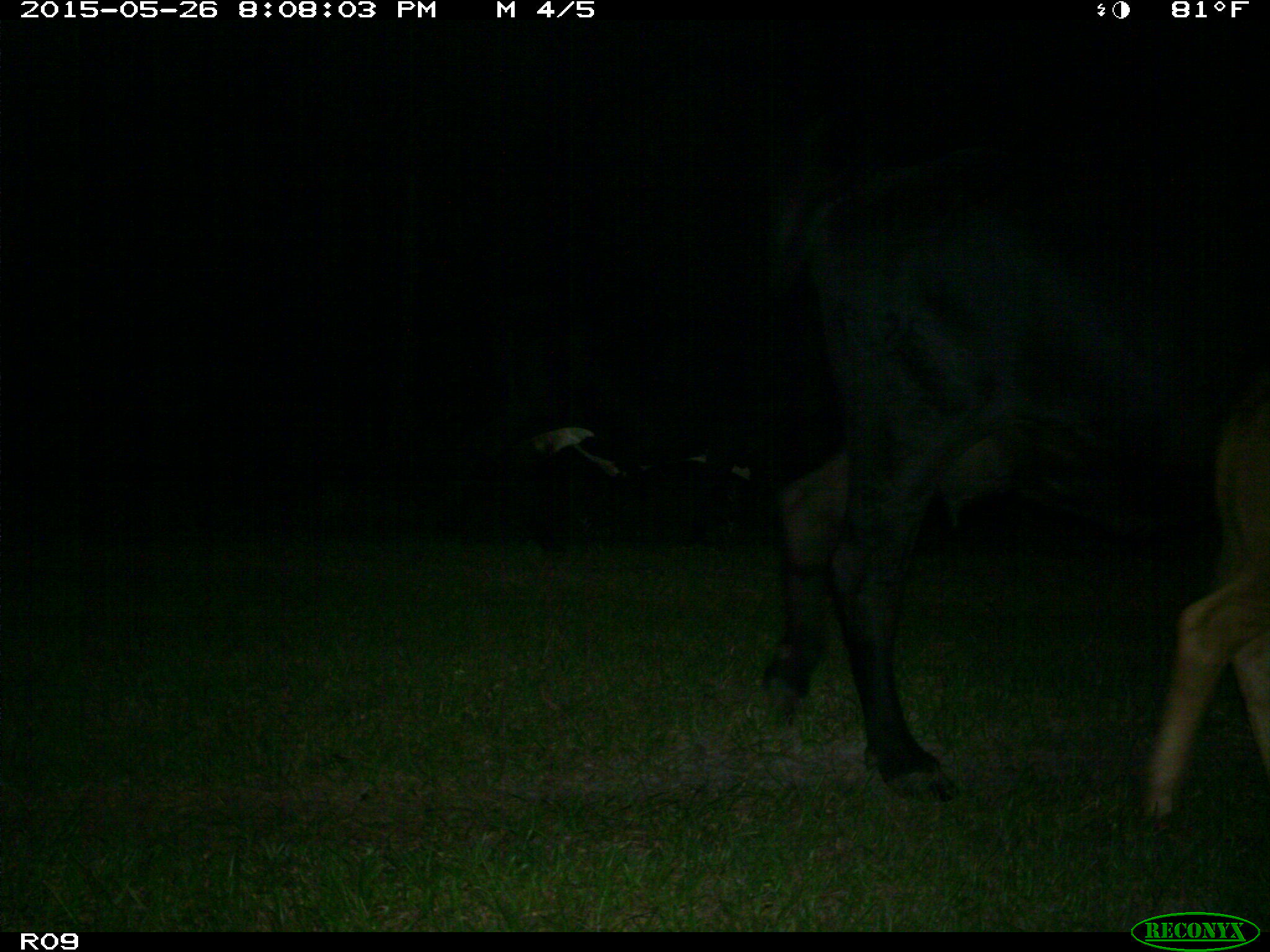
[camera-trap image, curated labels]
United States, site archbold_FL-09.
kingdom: Animalia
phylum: Chordata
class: Mammalia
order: Artiodactyla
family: Bovidae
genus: Bos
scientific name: Bos taurus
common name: domestic cow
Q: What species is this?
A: Bos taurus (domestic cow).